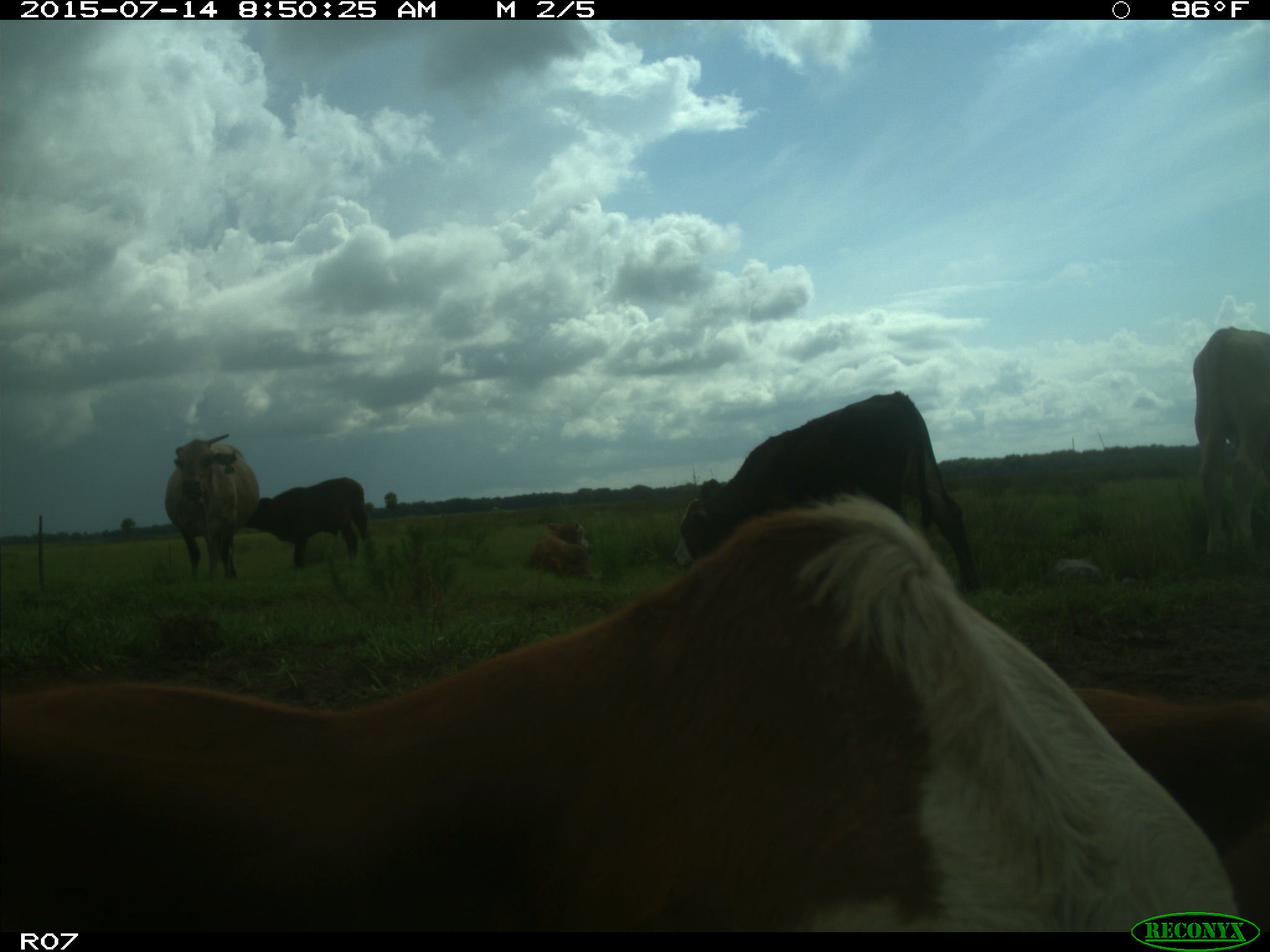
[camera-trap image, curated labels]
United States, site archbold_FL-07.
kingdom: Animalia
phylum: Chordata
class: Mammalia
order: Artiodactyla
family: Bovidae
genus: Bos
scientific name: Bos taurus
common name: domestic cow